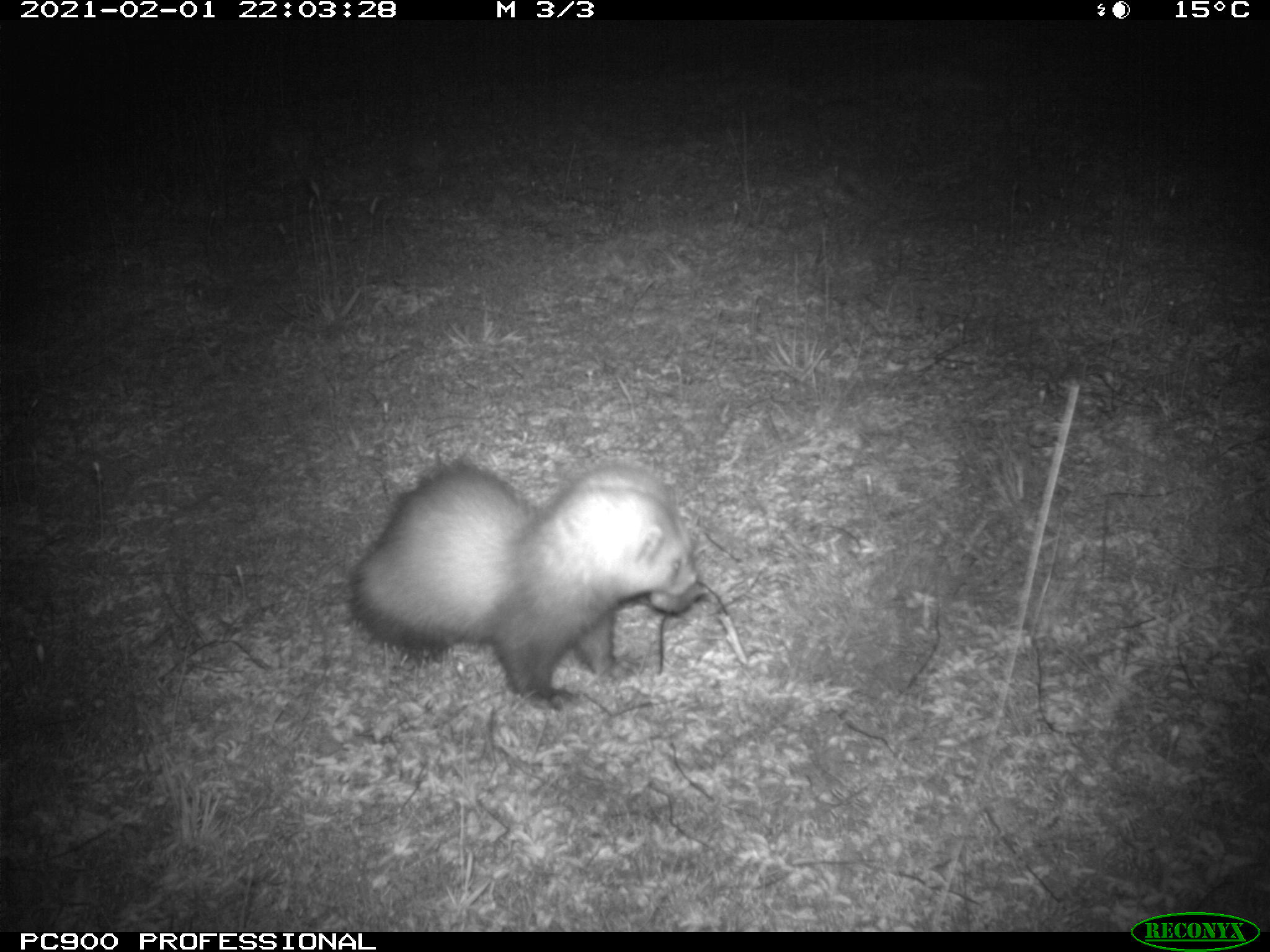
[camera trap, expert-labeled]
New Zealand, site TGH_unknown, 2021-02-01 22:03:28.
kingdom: Animalia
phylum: Chordata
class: Mammalia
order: Carnivora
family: Mustelidae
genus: Mustela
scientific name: Mustela furo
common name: ferret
Ferret (Mustela furo).